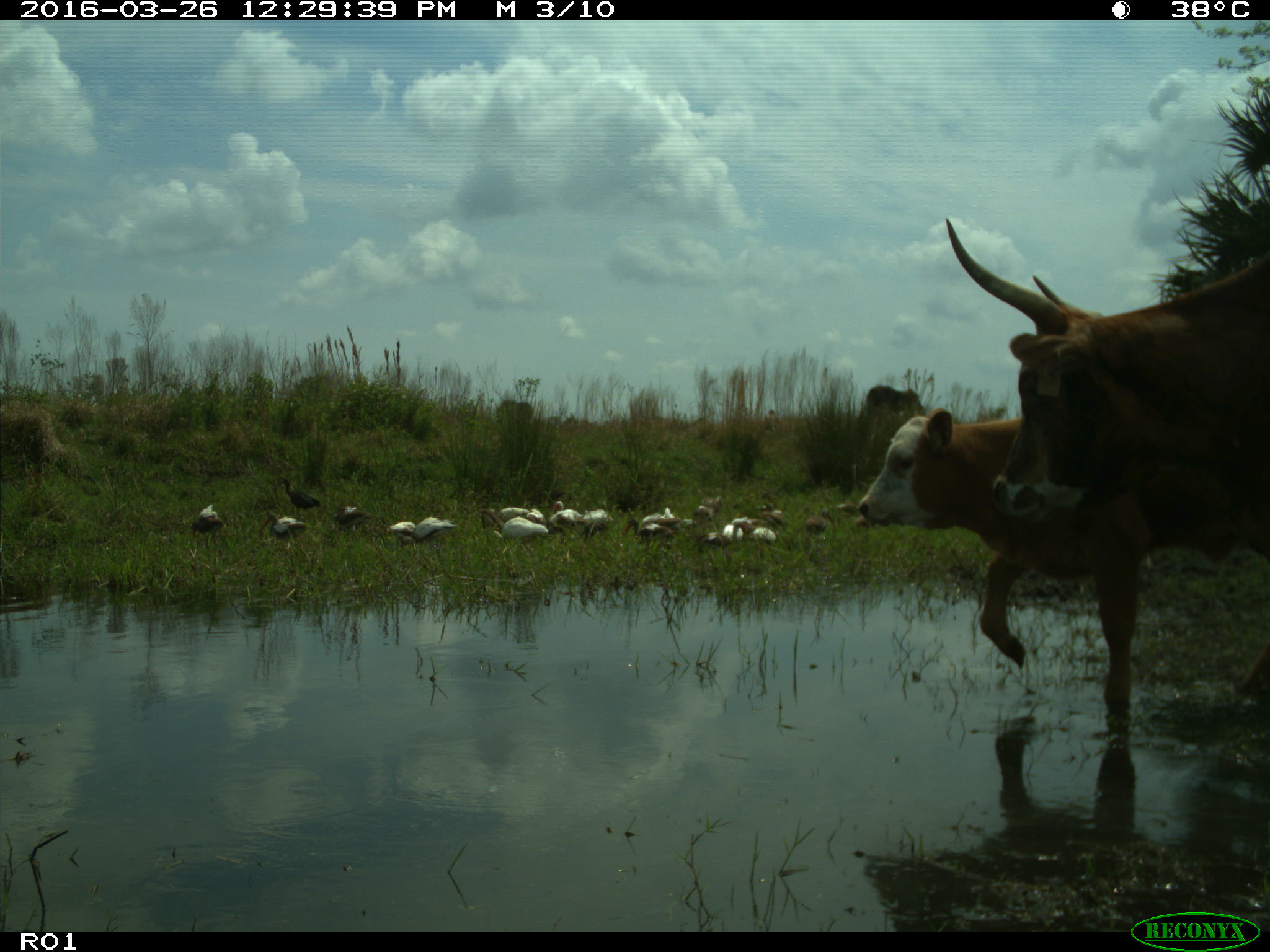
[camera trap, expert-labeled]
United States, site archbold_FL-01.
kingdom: Animalia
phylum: Chordata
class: Mammalia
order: Artiodactyla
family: Bovidae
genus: Bos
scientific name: Bos taurus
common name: domestic cow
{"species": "Bos taurus (domestic cow)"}